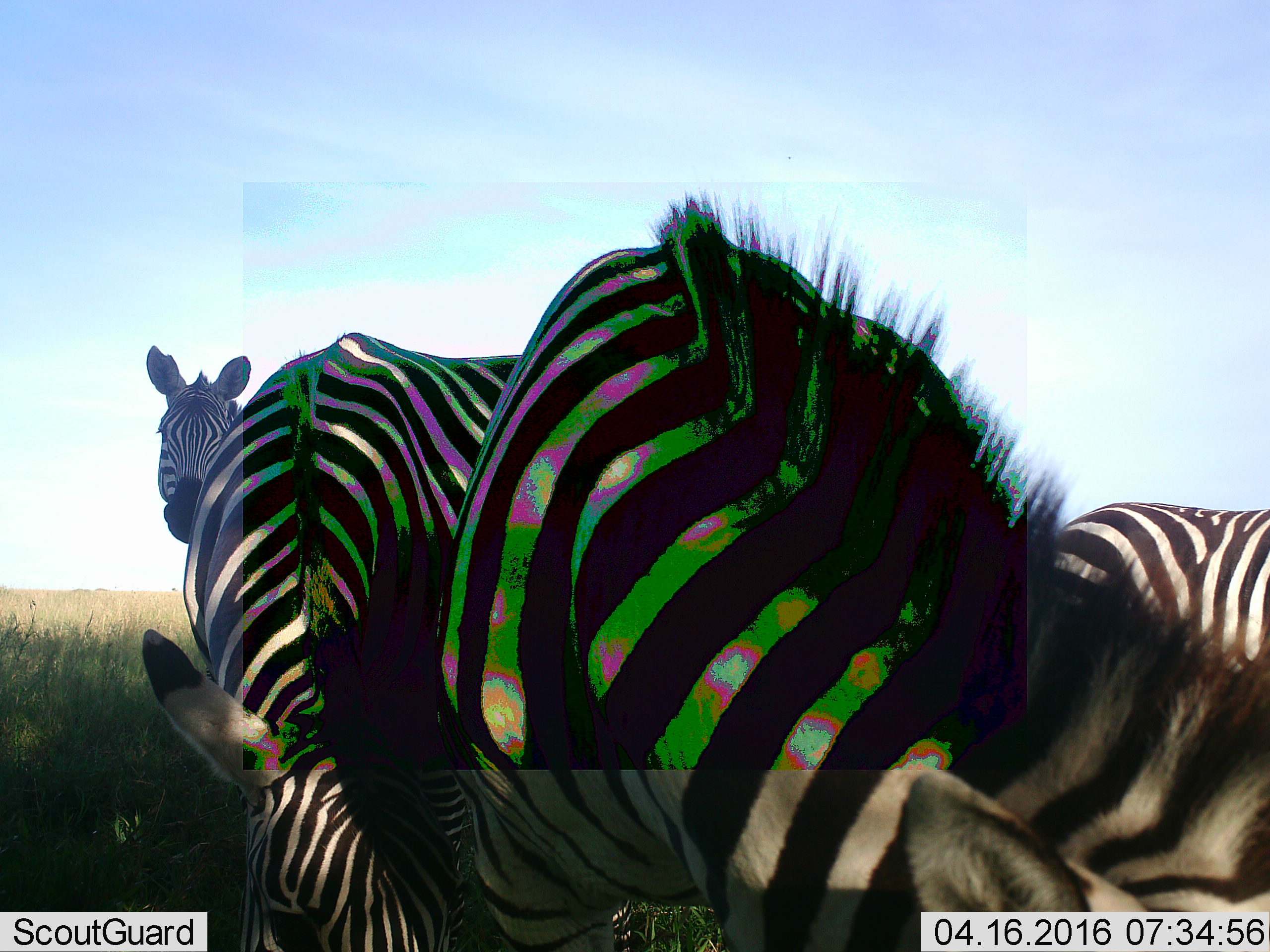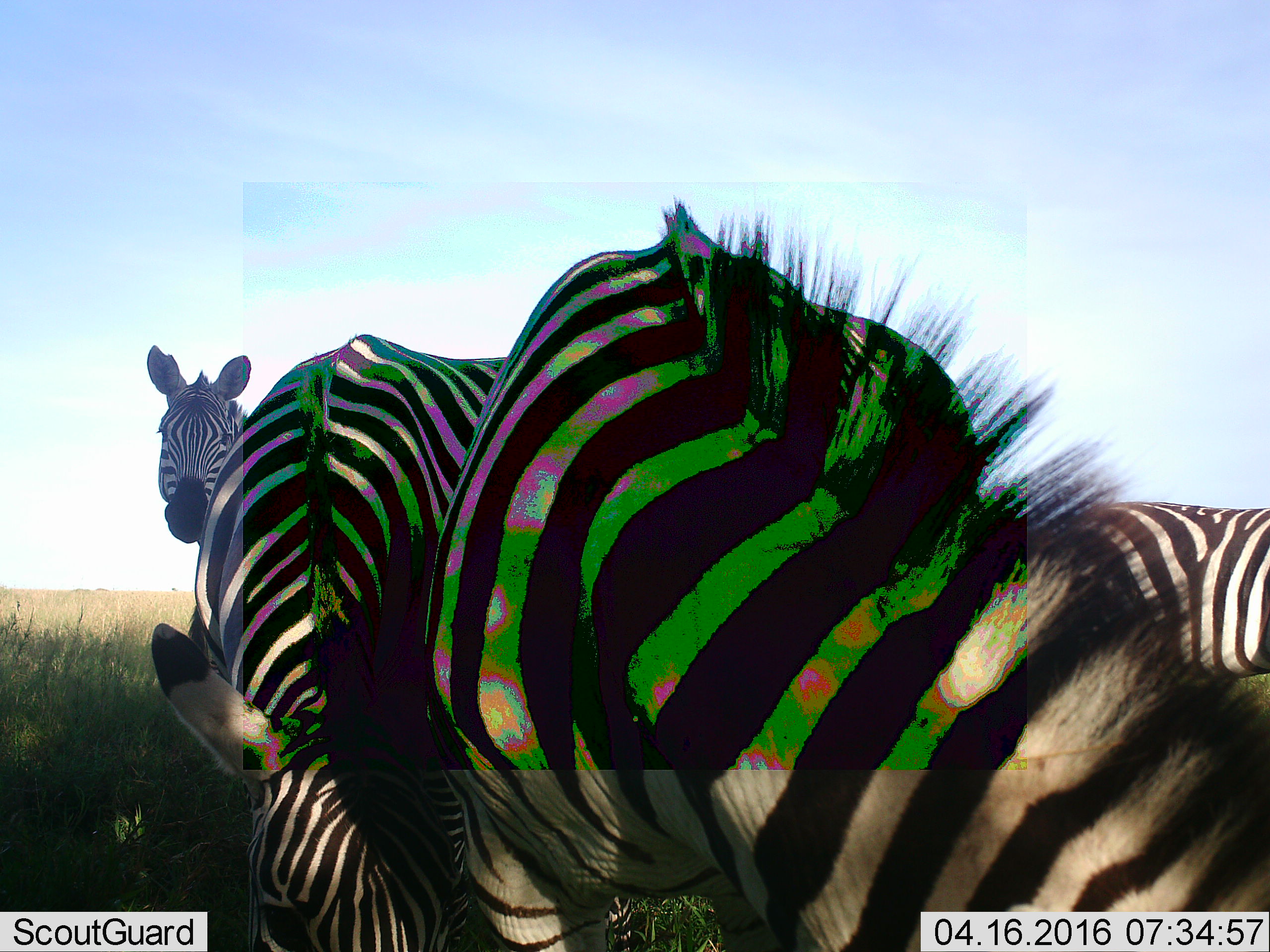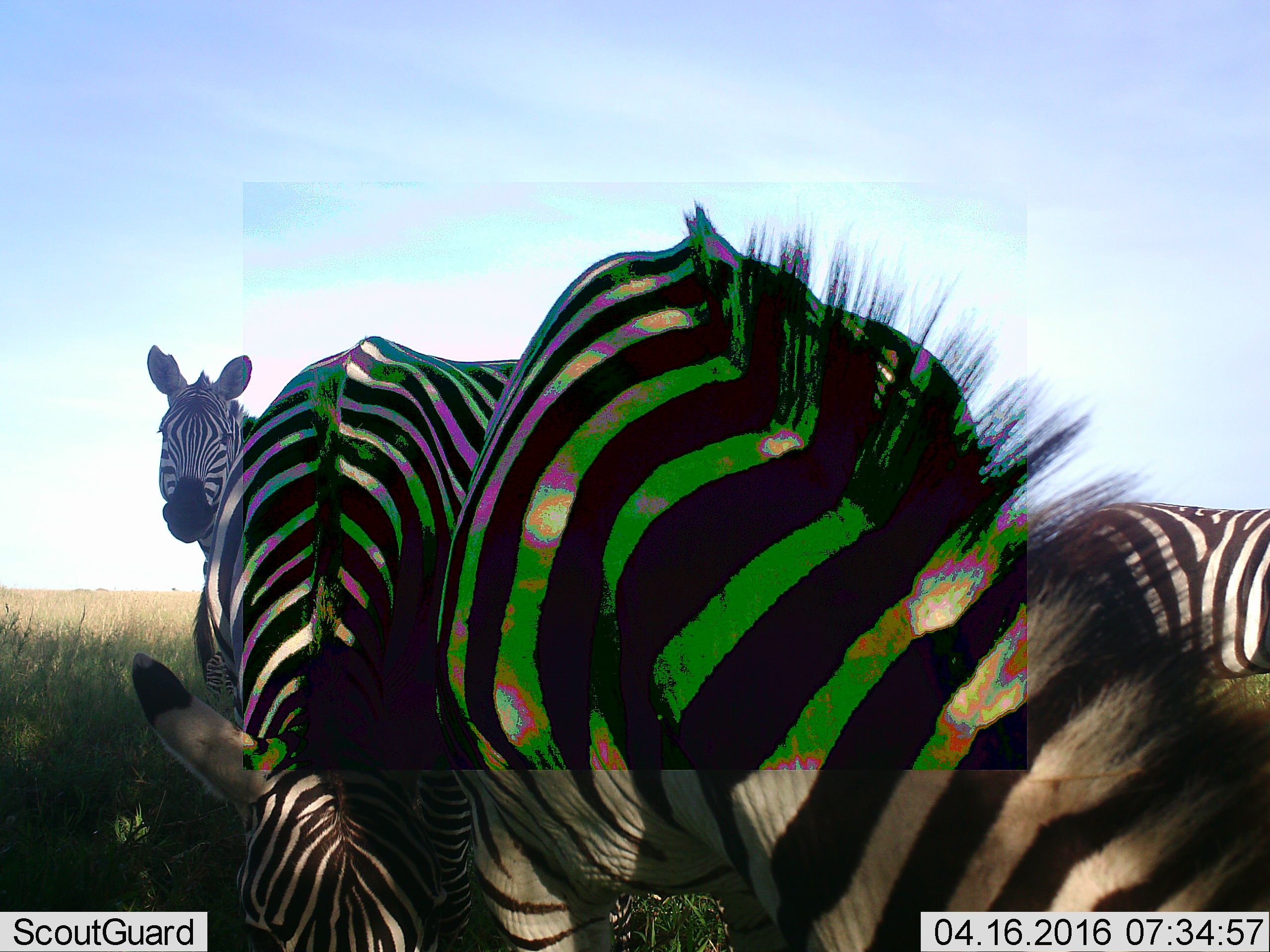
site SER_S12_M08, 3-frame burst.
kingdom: Animalia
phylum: Chordata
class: Mammalia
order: Perissodactyla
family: Equidae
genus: Equus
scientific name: Equus quagga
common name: plains zebra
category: zebraplains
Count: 4.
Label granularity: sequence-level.